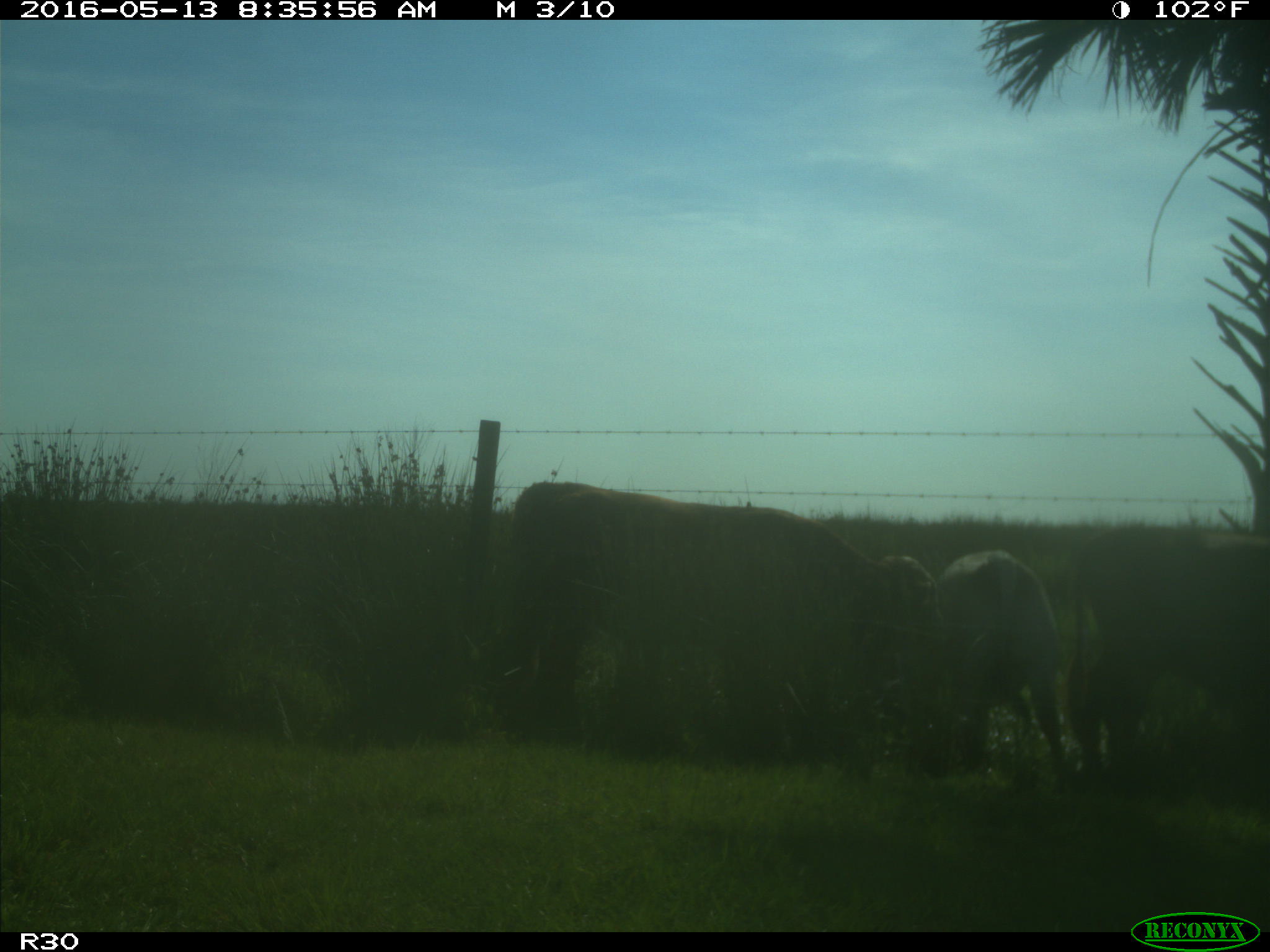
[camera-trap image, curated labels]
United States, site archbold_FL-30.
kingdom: Animalia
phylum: Chordata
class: Mammalia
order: Artiodactyla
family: Bovidae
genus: Bos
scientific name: Bos taurus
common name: domestic cow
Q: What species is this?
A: Bos taurus (domestic cow).